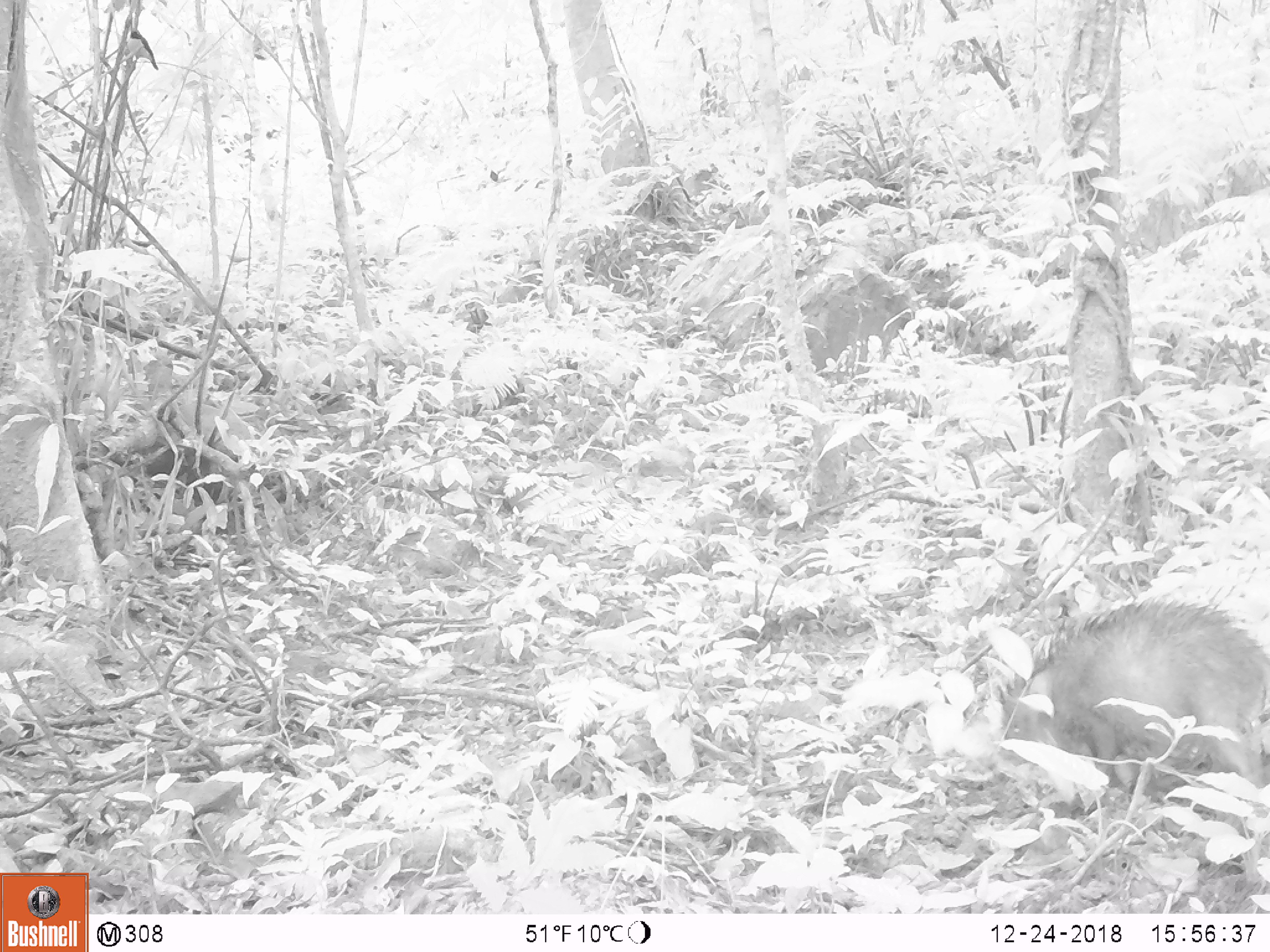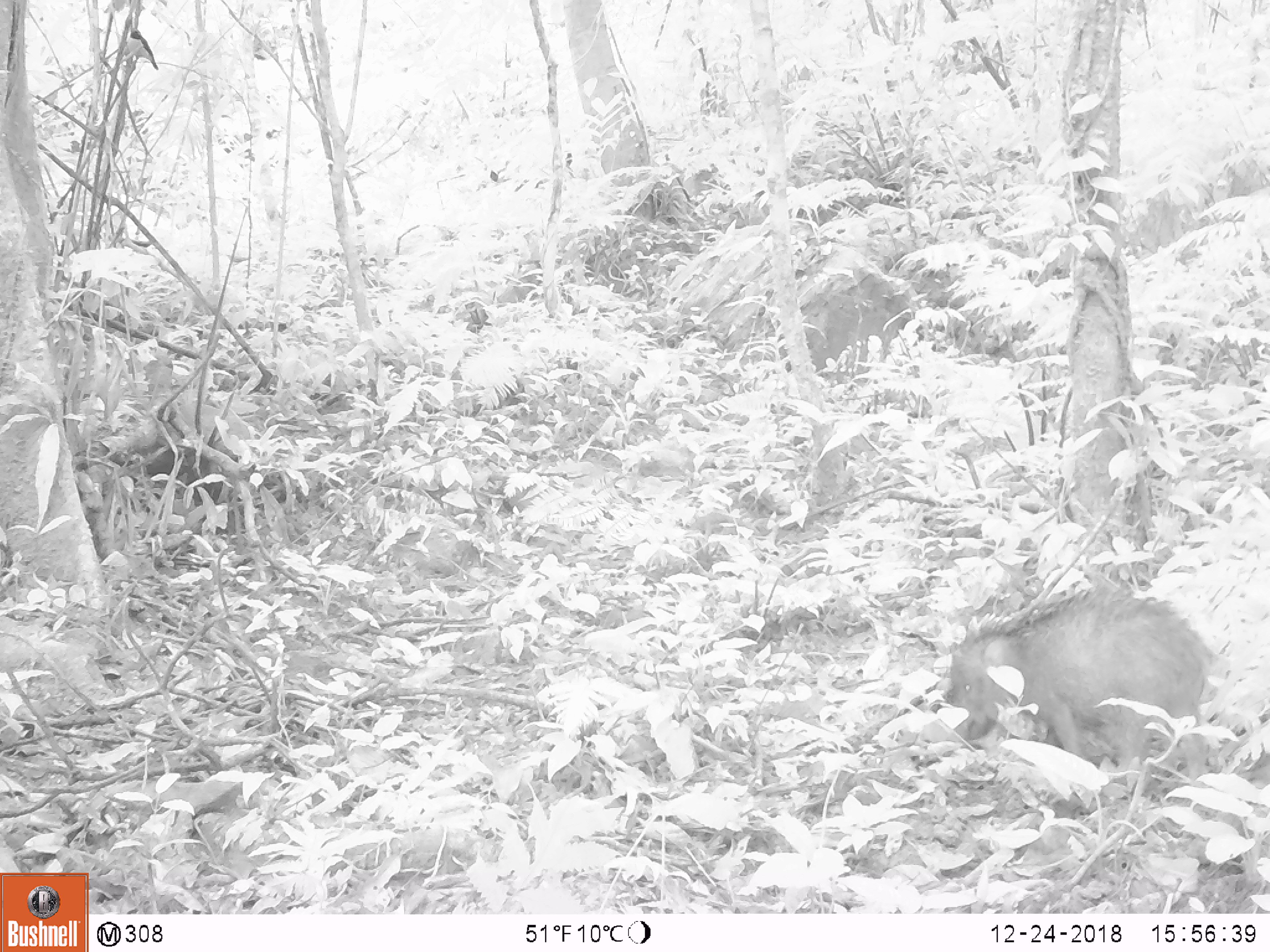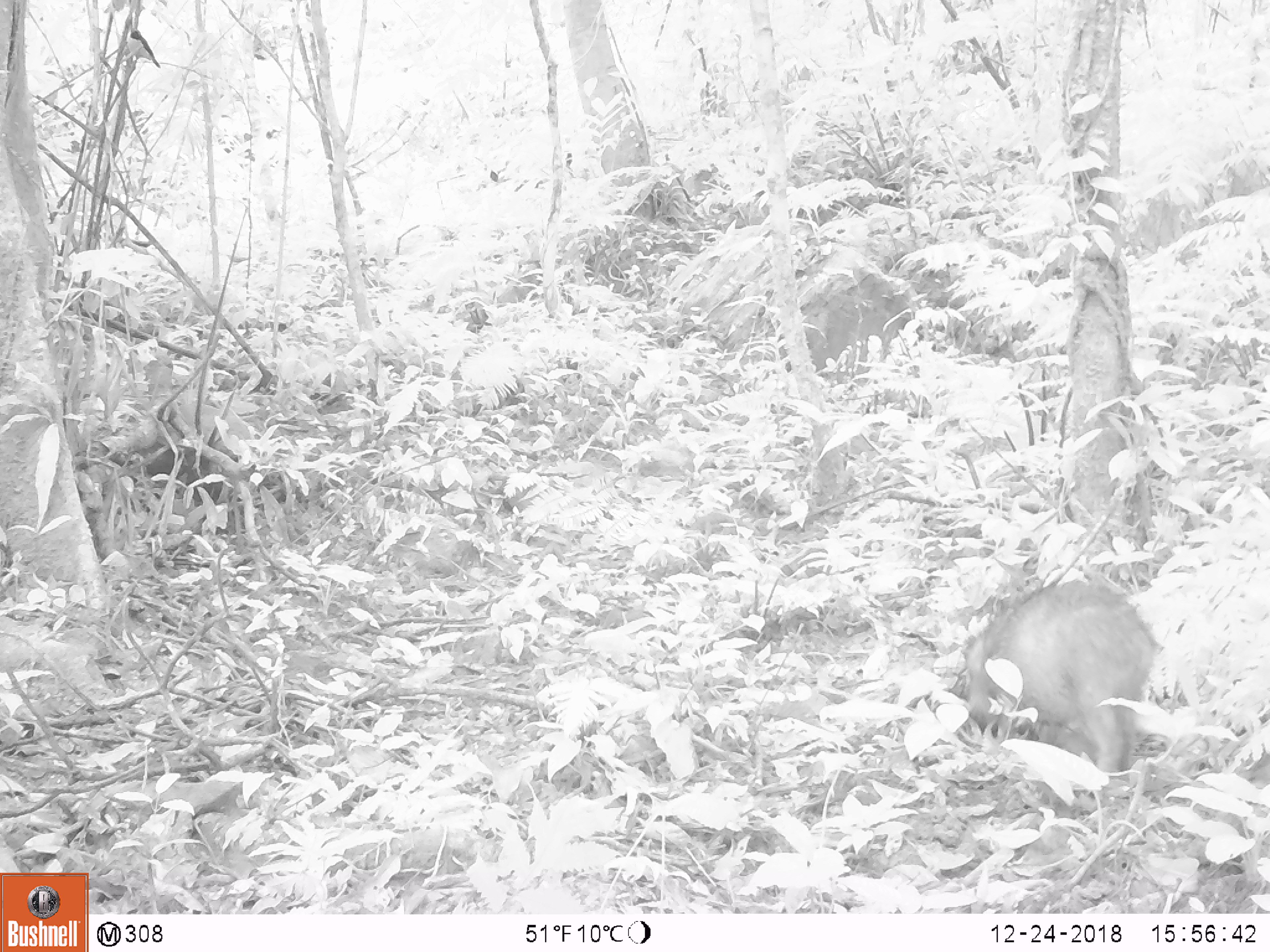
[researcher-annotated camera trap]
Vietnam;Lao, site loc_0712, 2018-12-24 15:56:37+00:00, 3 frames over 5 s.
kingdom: Animalia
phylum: Chordata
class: Mammalia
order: Artiodactyla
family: Suidae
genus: Sus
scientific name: Sus scrofa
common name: eurasian wild pig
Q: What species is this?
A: Eurasian wild pig (Sus scrofa).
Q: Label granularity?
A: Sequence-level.